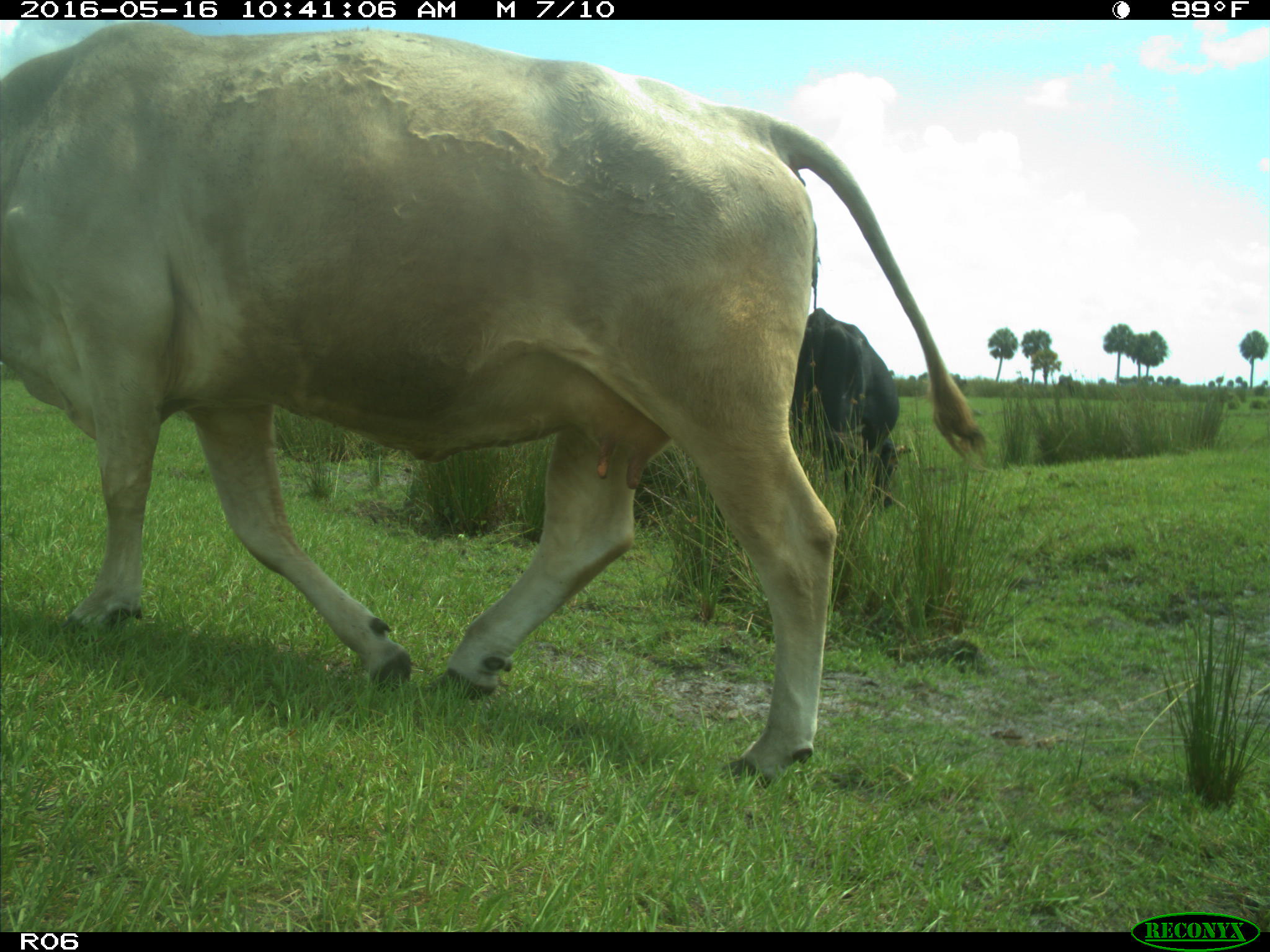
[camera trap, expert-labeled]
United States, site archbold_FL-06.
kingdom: Animalia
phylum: Chordata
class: Mammalia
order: Artiodactyla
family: Bovidae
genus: Bos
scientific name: Bos taurus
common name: domestic cow